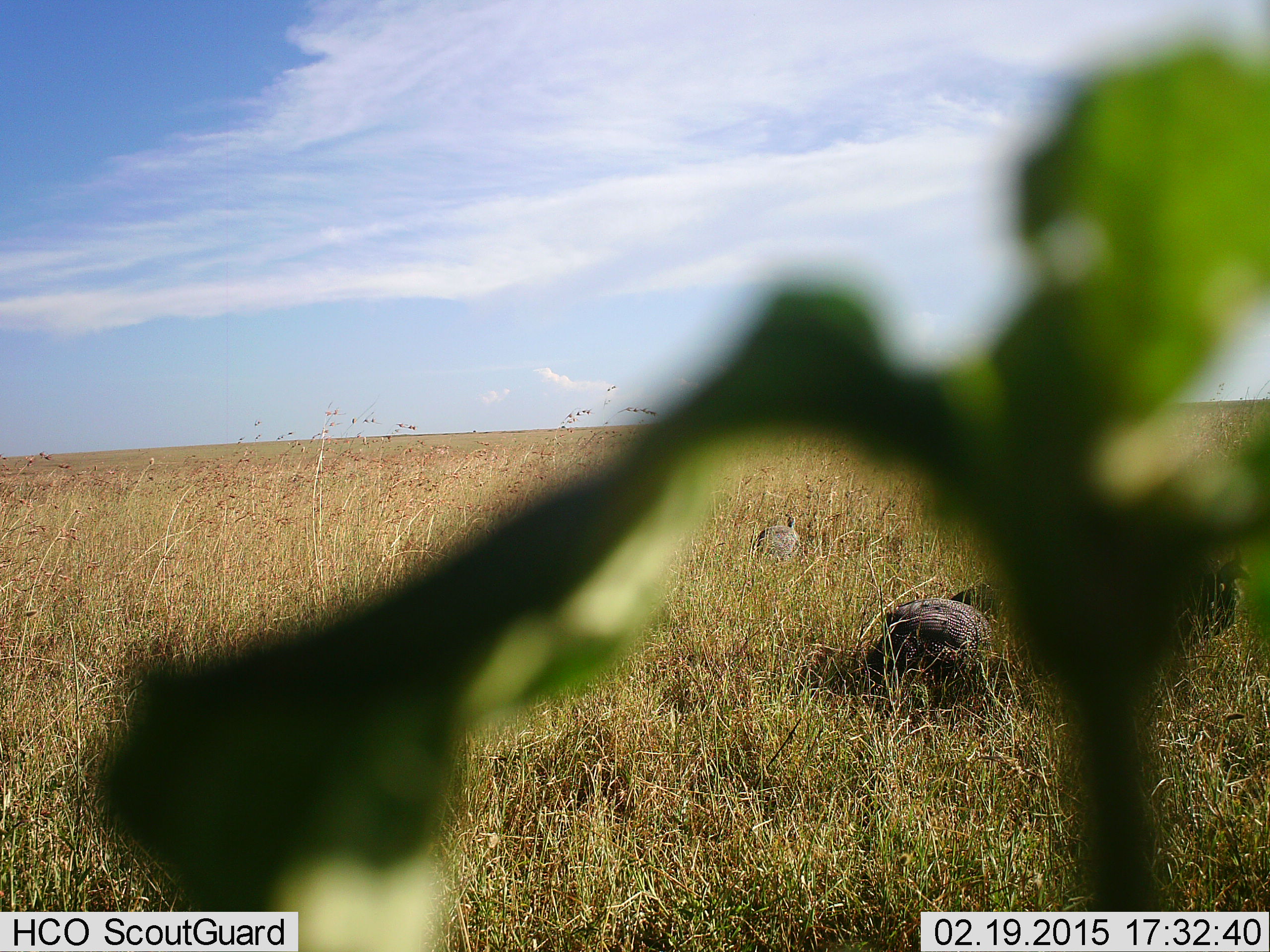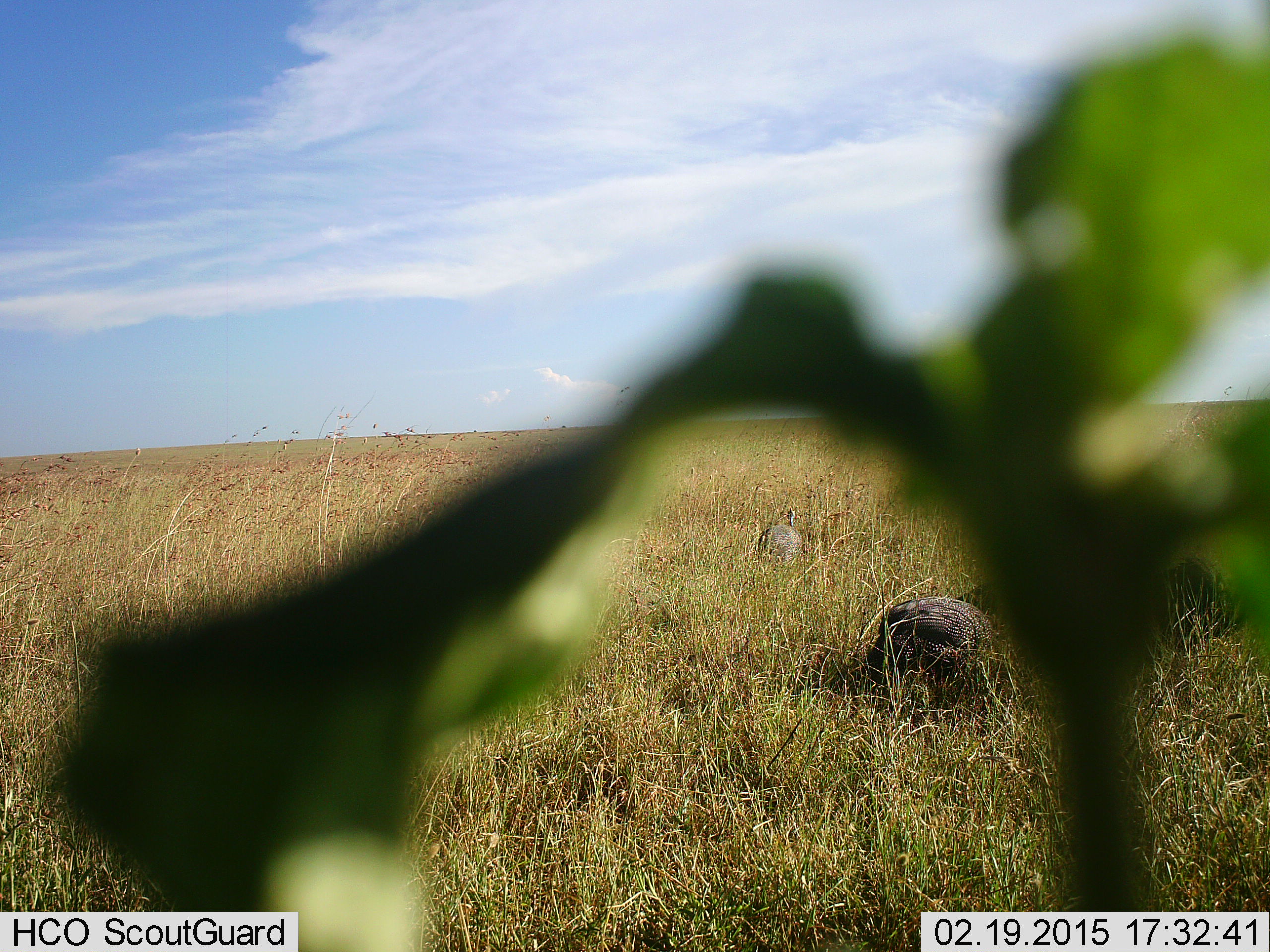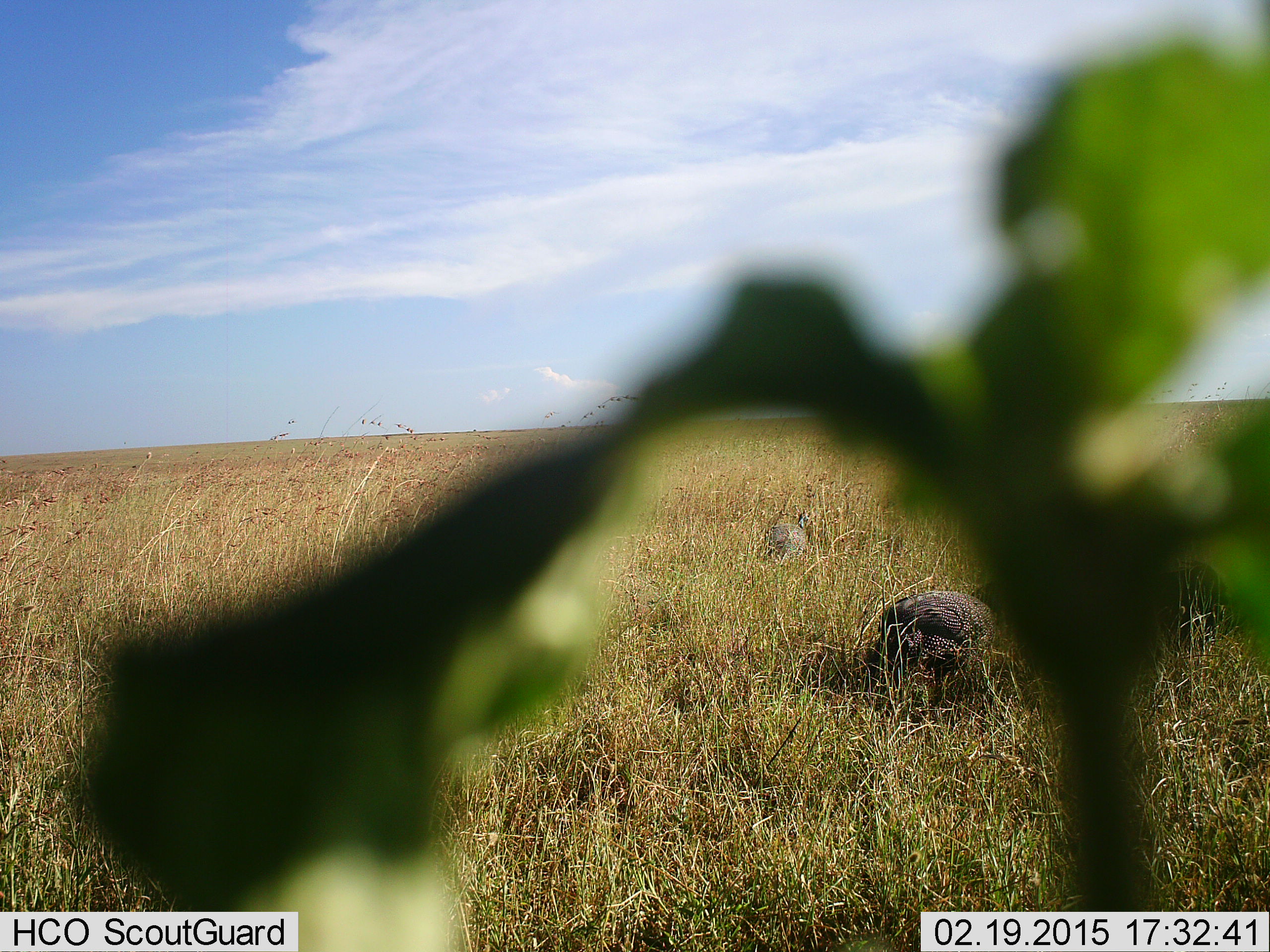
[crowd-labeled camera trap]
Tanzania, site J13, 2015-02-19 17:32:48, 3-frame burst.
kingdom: Animalia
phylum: Chordata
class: Aves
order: Galliformes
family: Numididae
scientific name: Numididae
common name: guinea fowl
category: guineafowl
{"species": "guineafowl (guinea fowl) (Numididae)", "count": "3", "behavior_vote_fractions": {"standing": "50%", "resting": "0%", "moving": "75%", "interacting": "0%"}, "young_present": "0%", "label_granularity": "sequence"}